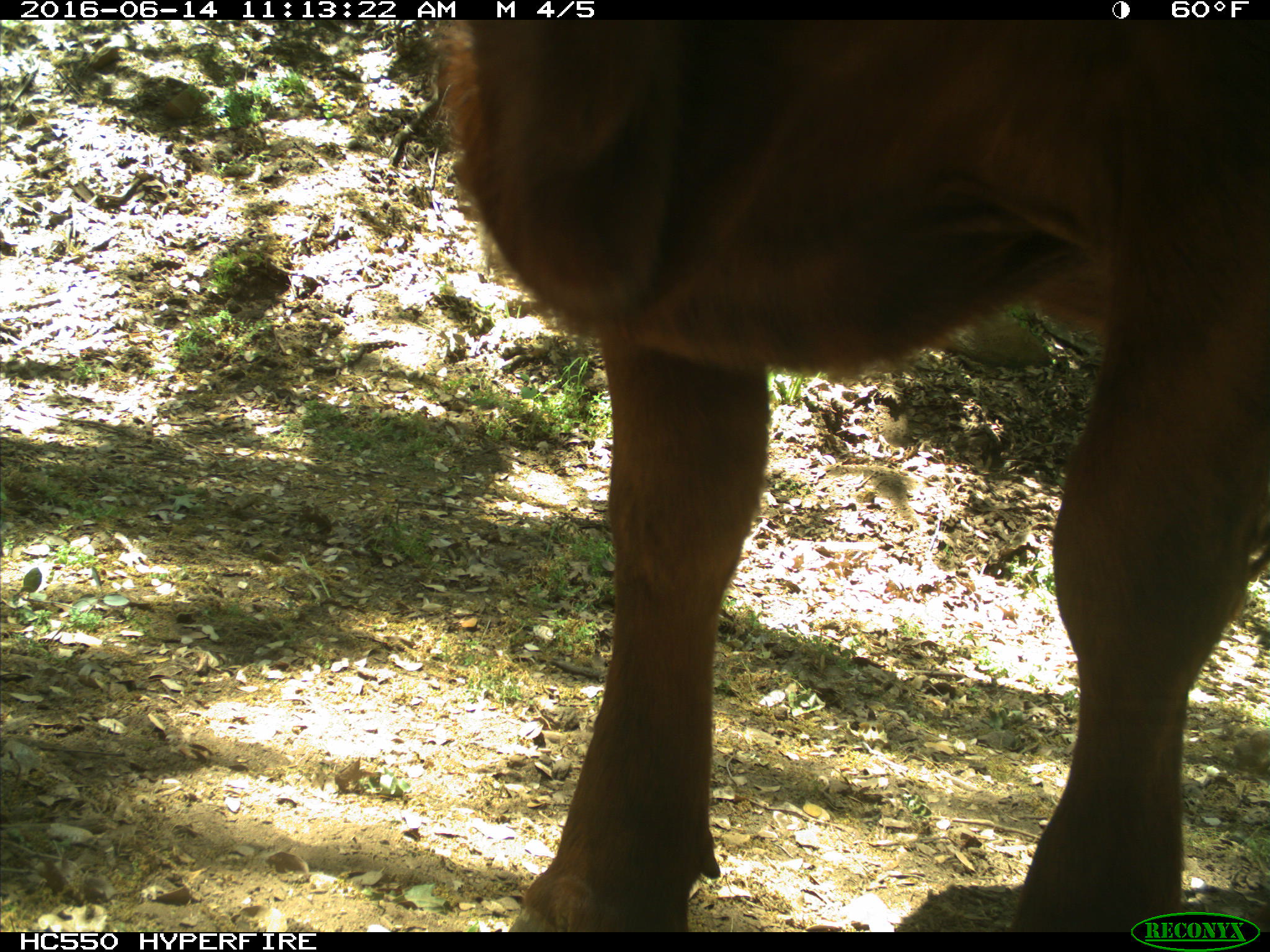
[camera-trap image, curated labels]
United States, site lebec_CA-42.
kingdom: Animalia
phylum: Chordata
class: Mammalia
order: Artiodactyla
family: Bovidae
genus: Bos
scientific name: Bos taurus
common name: domestic cow